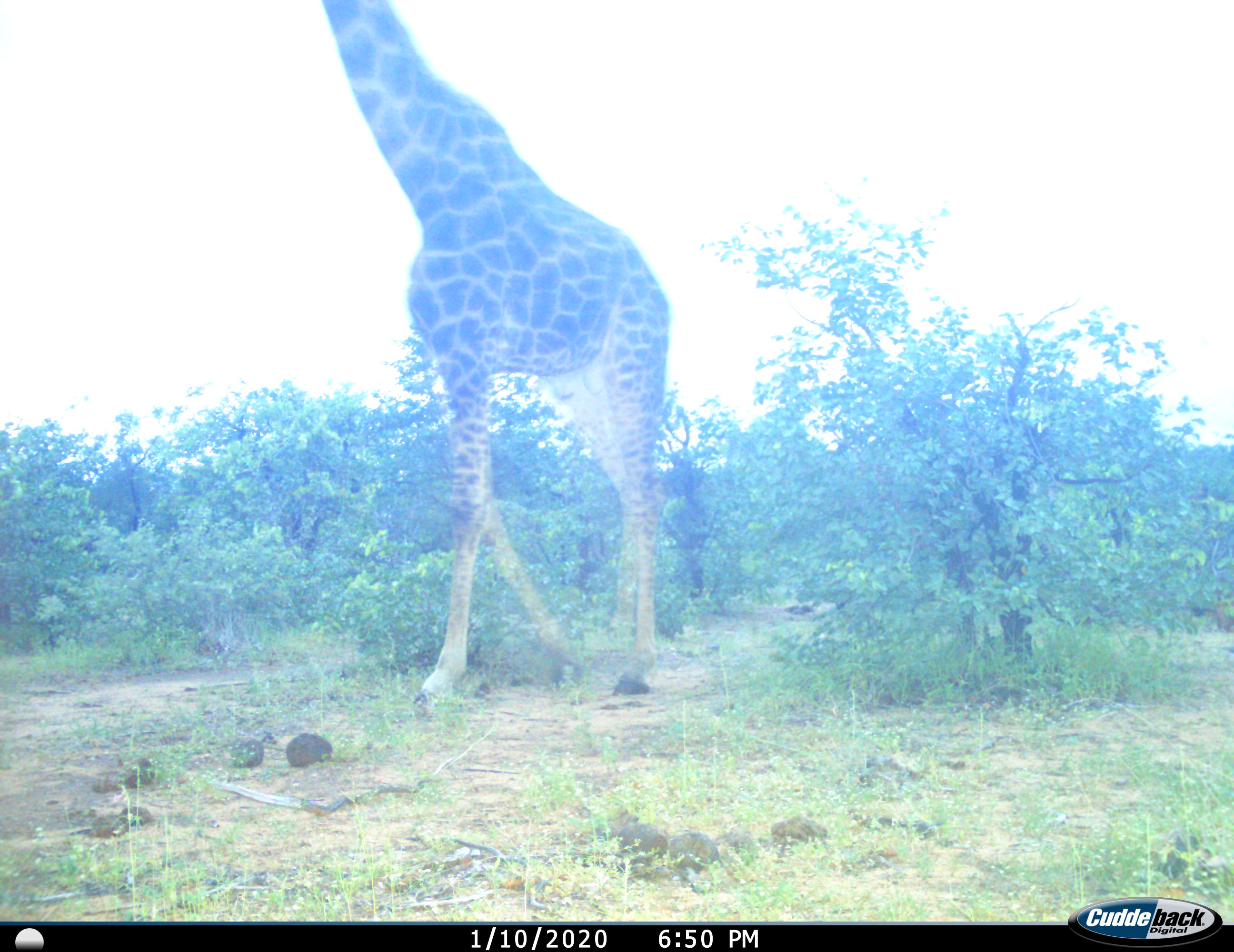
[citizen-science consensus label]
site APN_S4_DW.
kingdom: Animalia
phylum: Chordata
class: Mammalia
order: Artiodactyla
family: Giraffidae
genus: Giraffa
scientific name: Giraffa camelopardalis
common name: giraffe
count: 1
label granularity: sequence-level